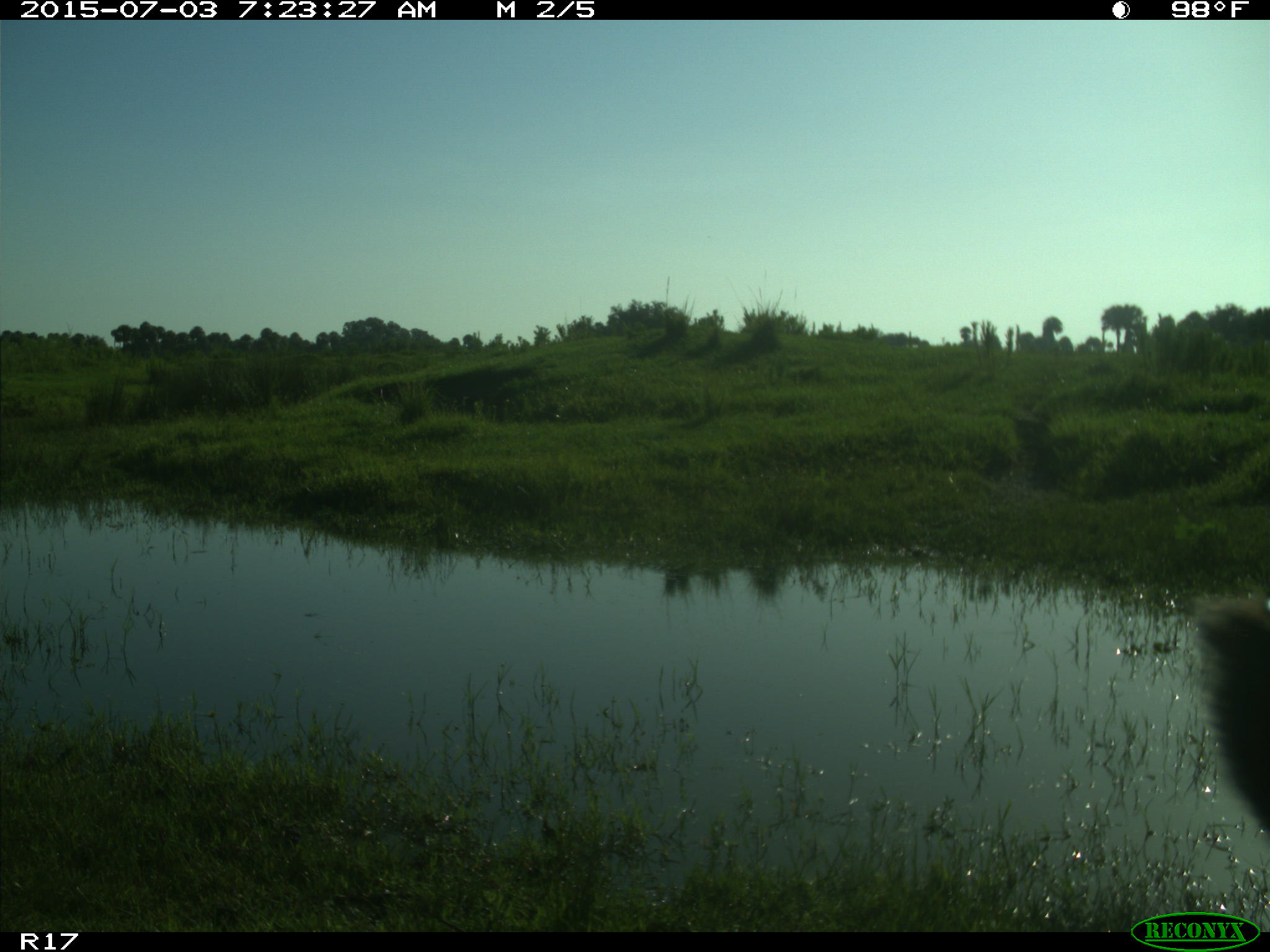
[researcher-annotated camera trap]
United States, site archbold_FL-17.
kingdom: Animalia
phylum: Chordata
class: Mammalia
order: Artiodactyla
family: Bovidae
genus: Bos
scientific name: Bos taurus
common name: domestic cow